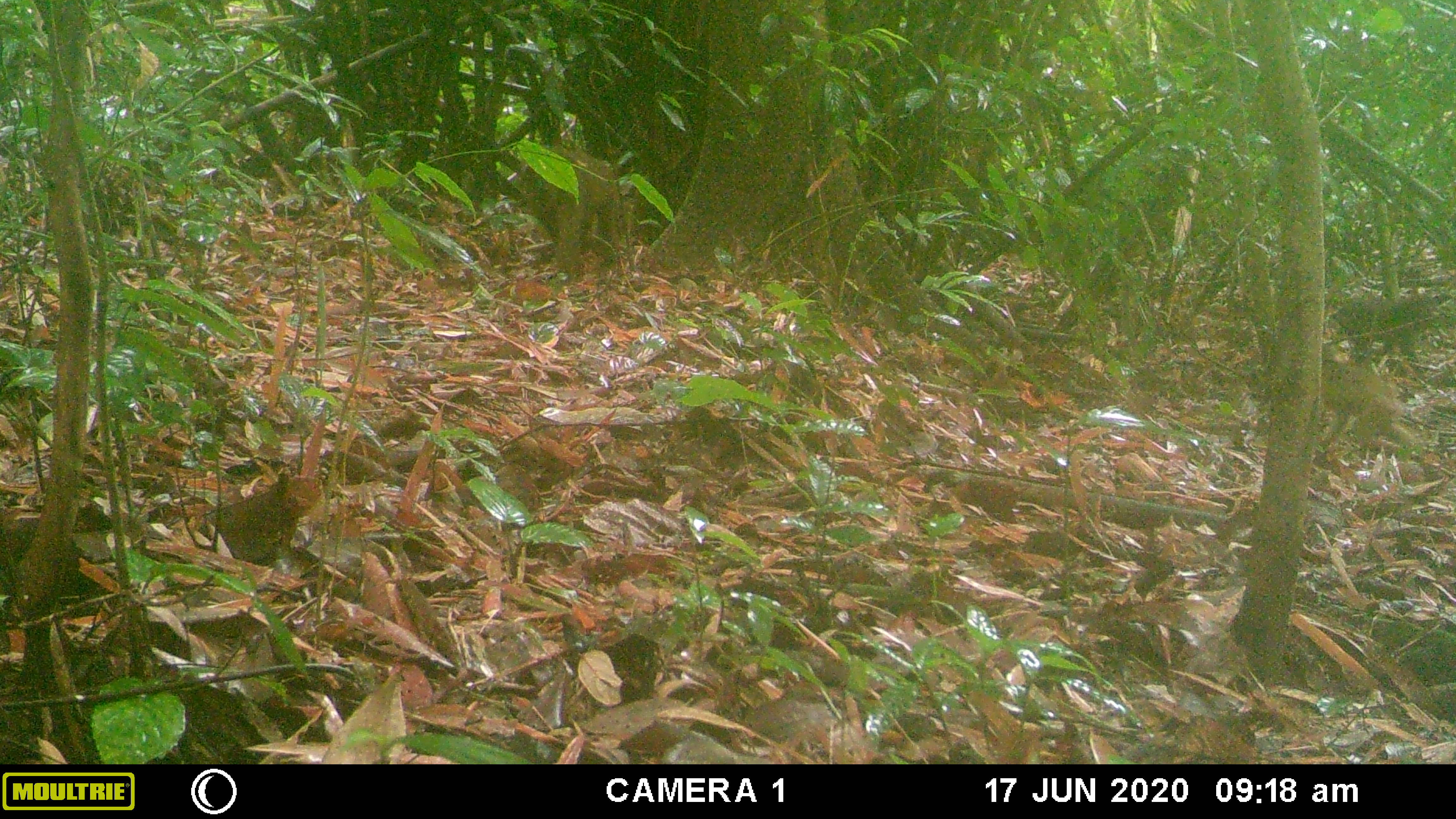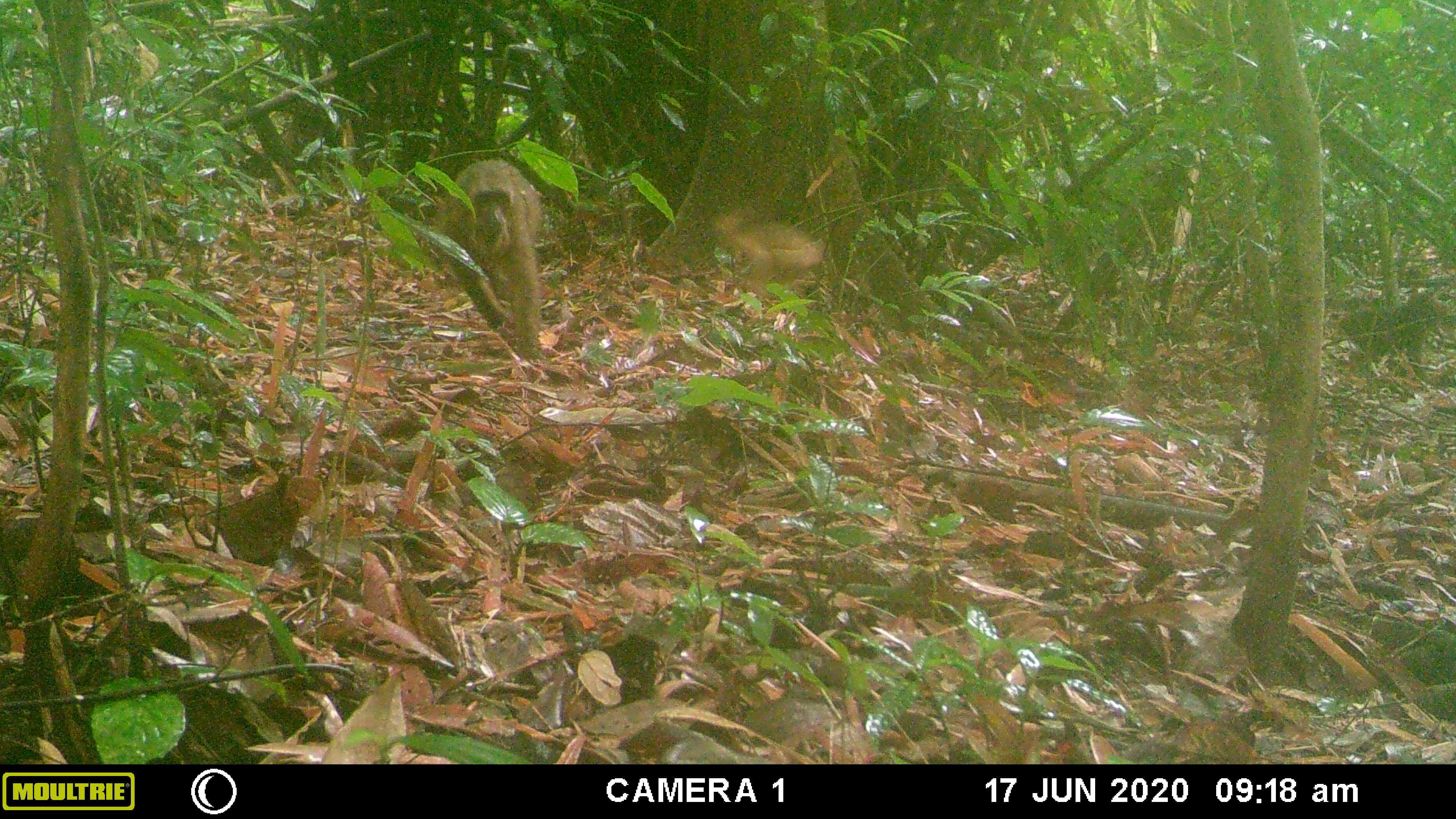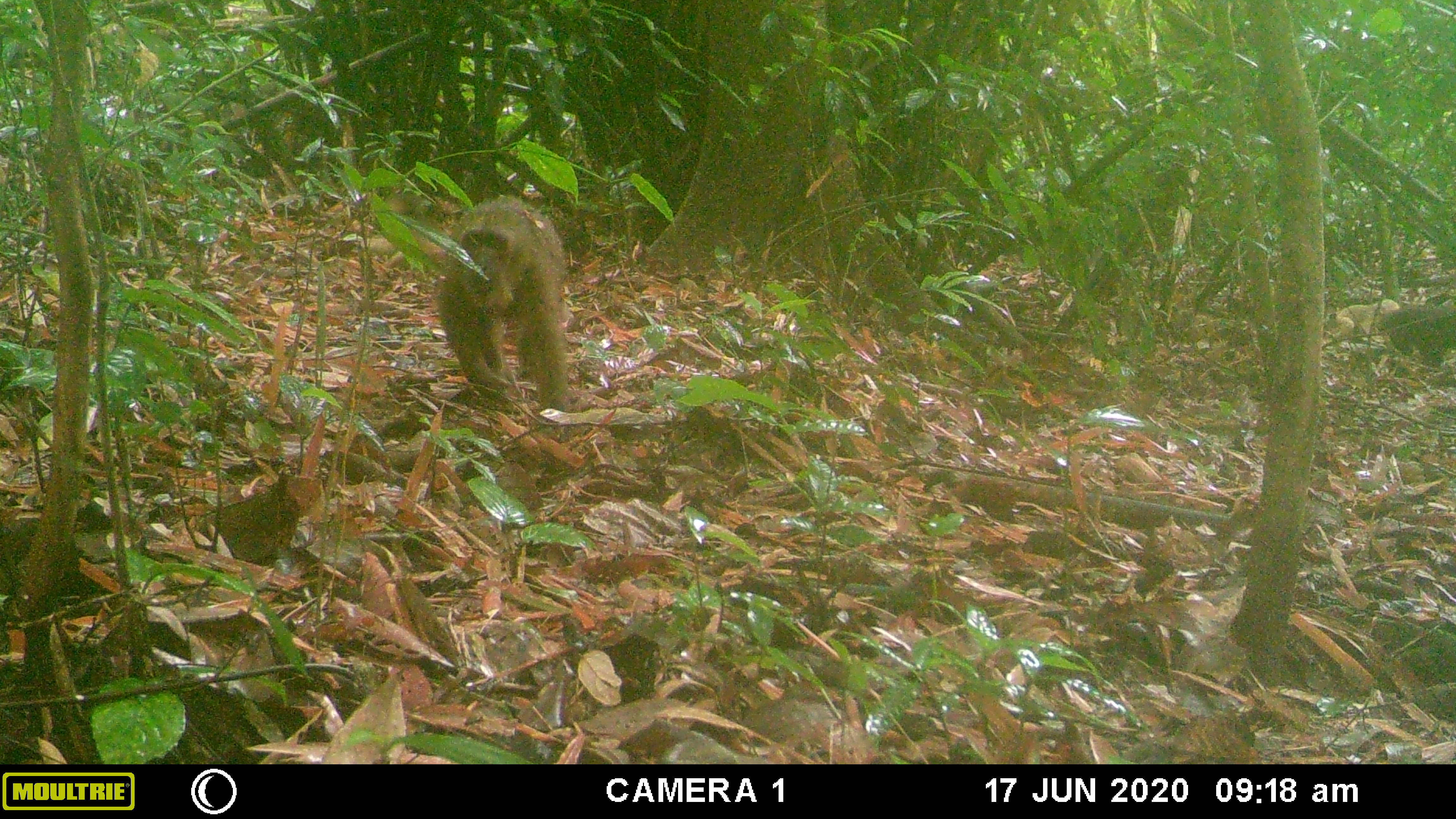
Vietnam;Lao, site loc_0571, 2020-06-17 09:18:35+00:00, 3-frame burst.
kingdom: Animalia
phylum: Chordata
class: Mammalia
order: Primates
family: Cercopithecidae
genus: Macaca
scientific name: Macaca arctoides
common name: stump-tailed macaque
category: stump tailed macaque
Stump tailed macaque (stump-tailed macaque) (Macaca arctoides). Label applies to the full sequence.